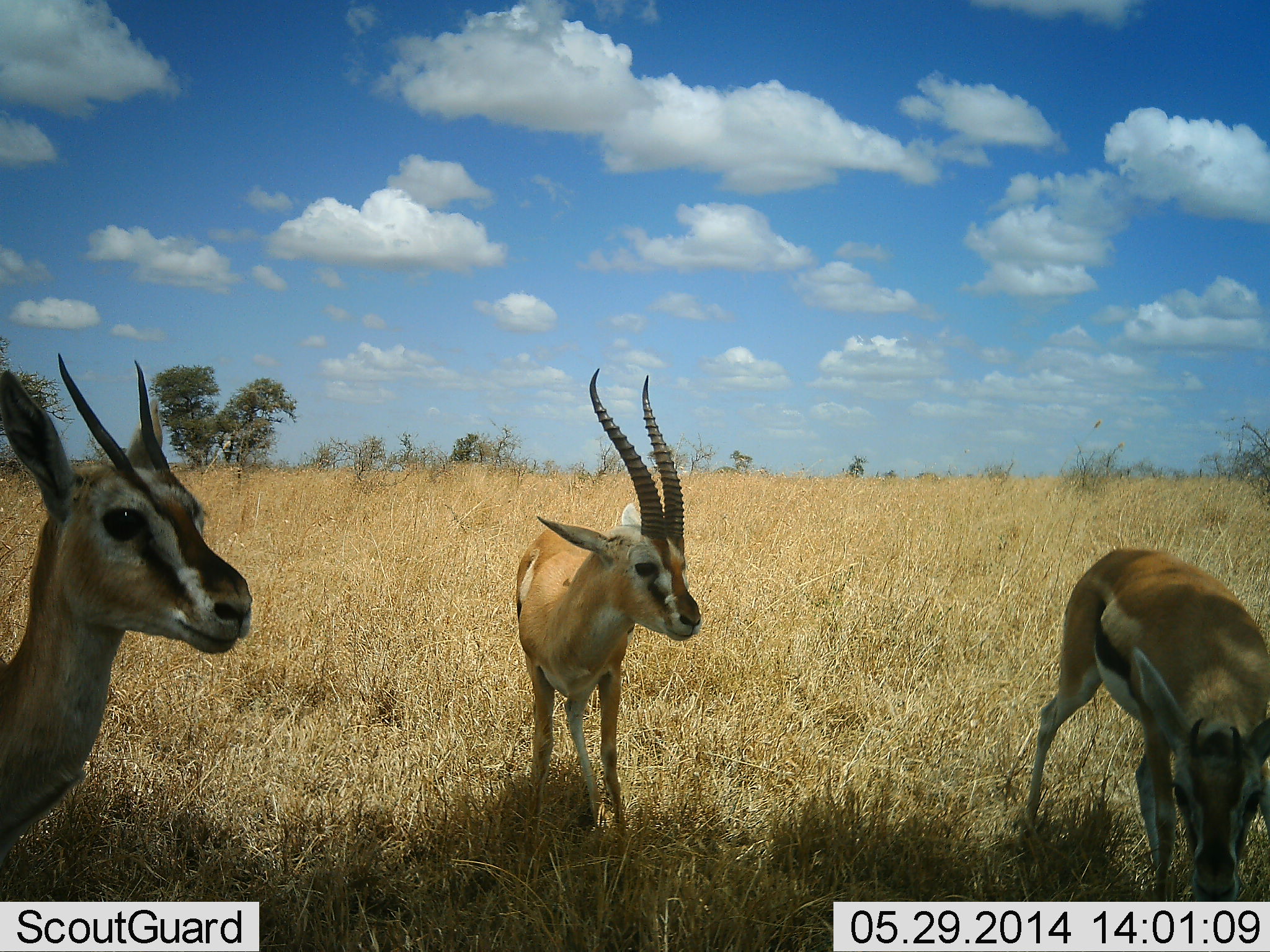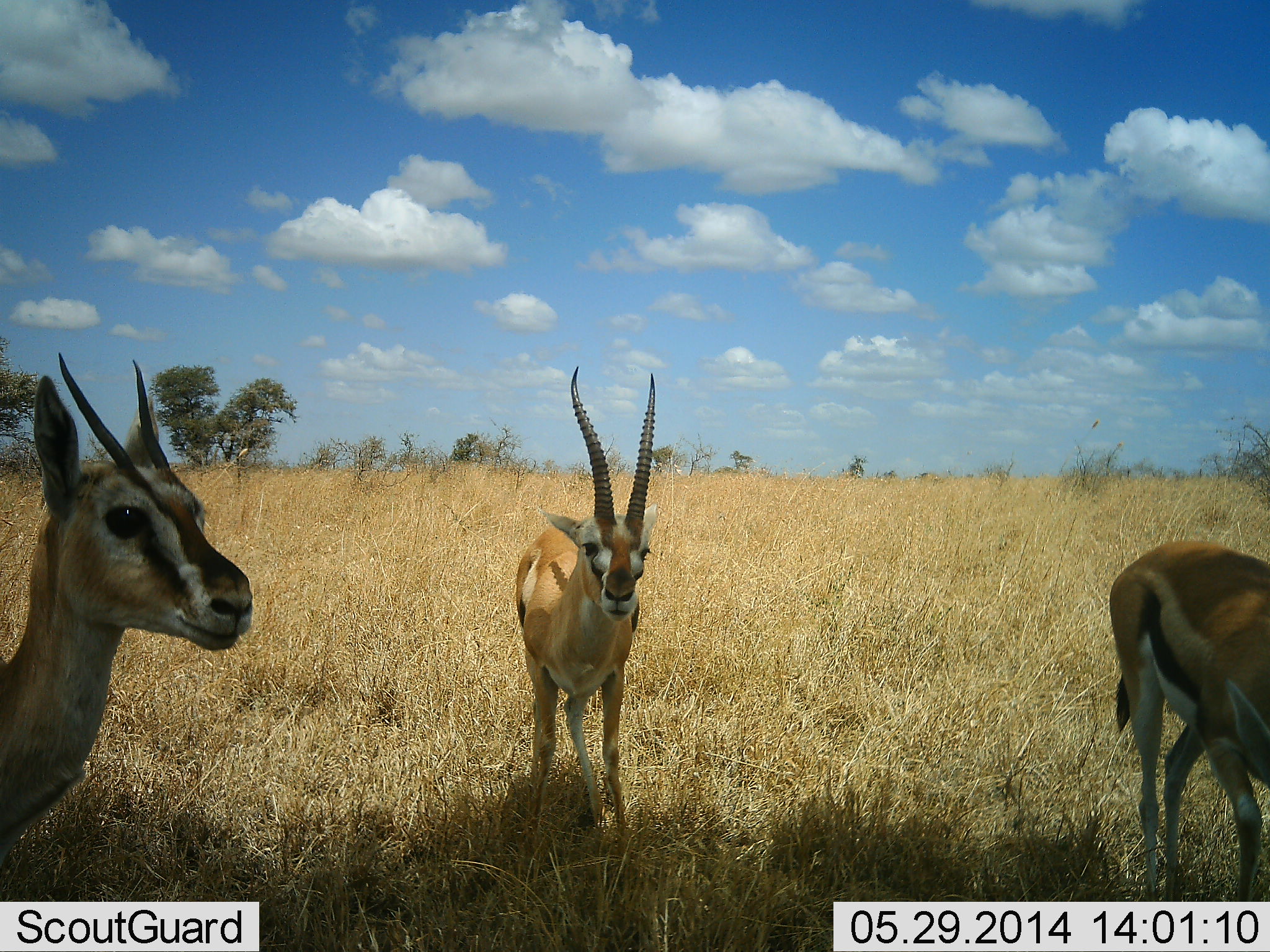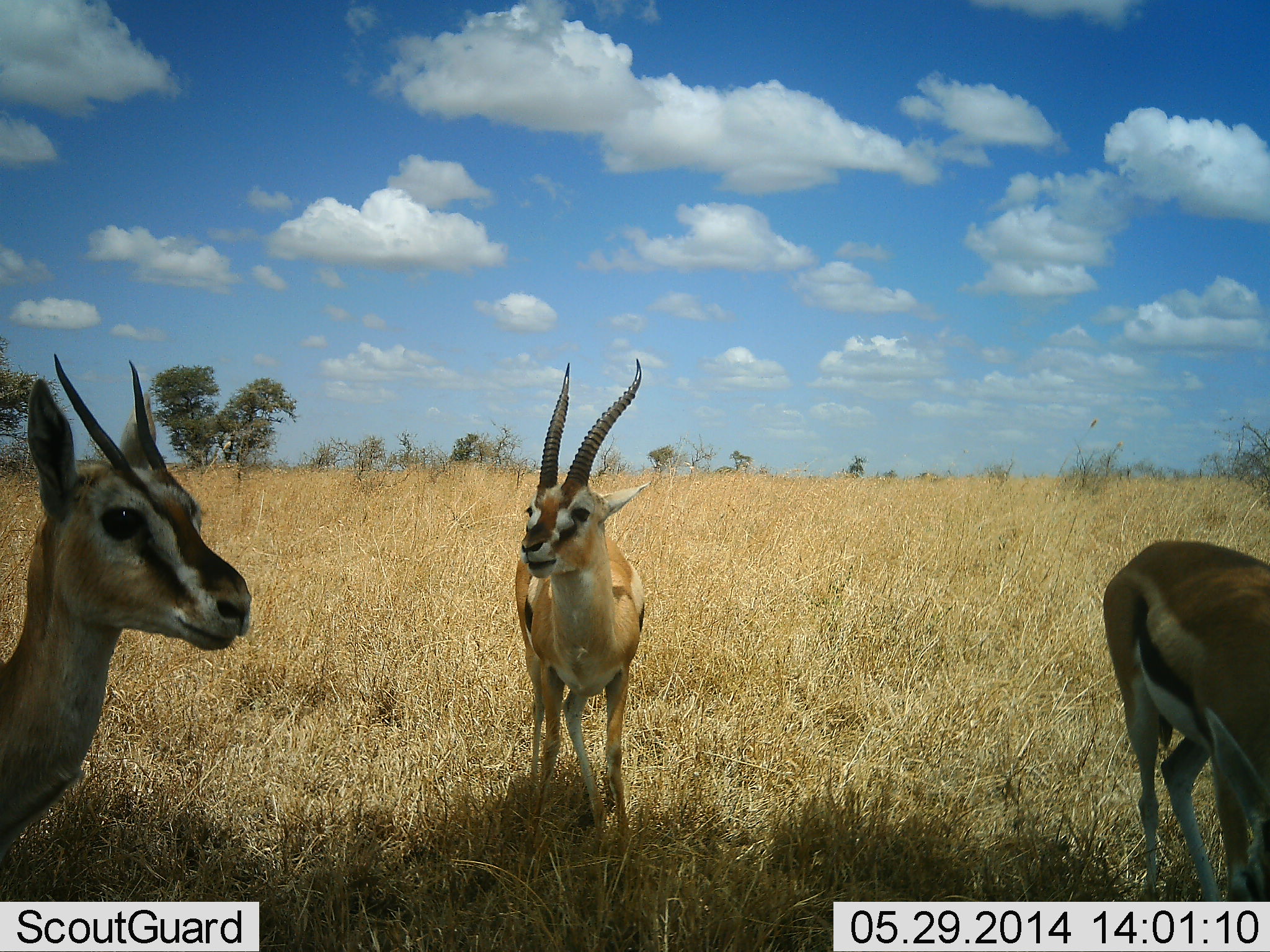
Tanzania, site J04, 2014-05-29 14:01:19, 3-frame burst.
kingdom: Animalia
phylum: Chordata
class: Mammalia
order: Artiodactyla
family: Bovidae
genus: Eudorcas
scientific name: Eudorcas thomsonii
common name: thomson's gazelle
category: gazellethomsons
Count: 3.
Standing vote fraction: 90%.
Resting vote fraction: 10%.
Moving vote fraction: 10%.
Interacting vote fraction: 0%.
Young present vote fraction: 0%.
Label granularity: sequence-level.